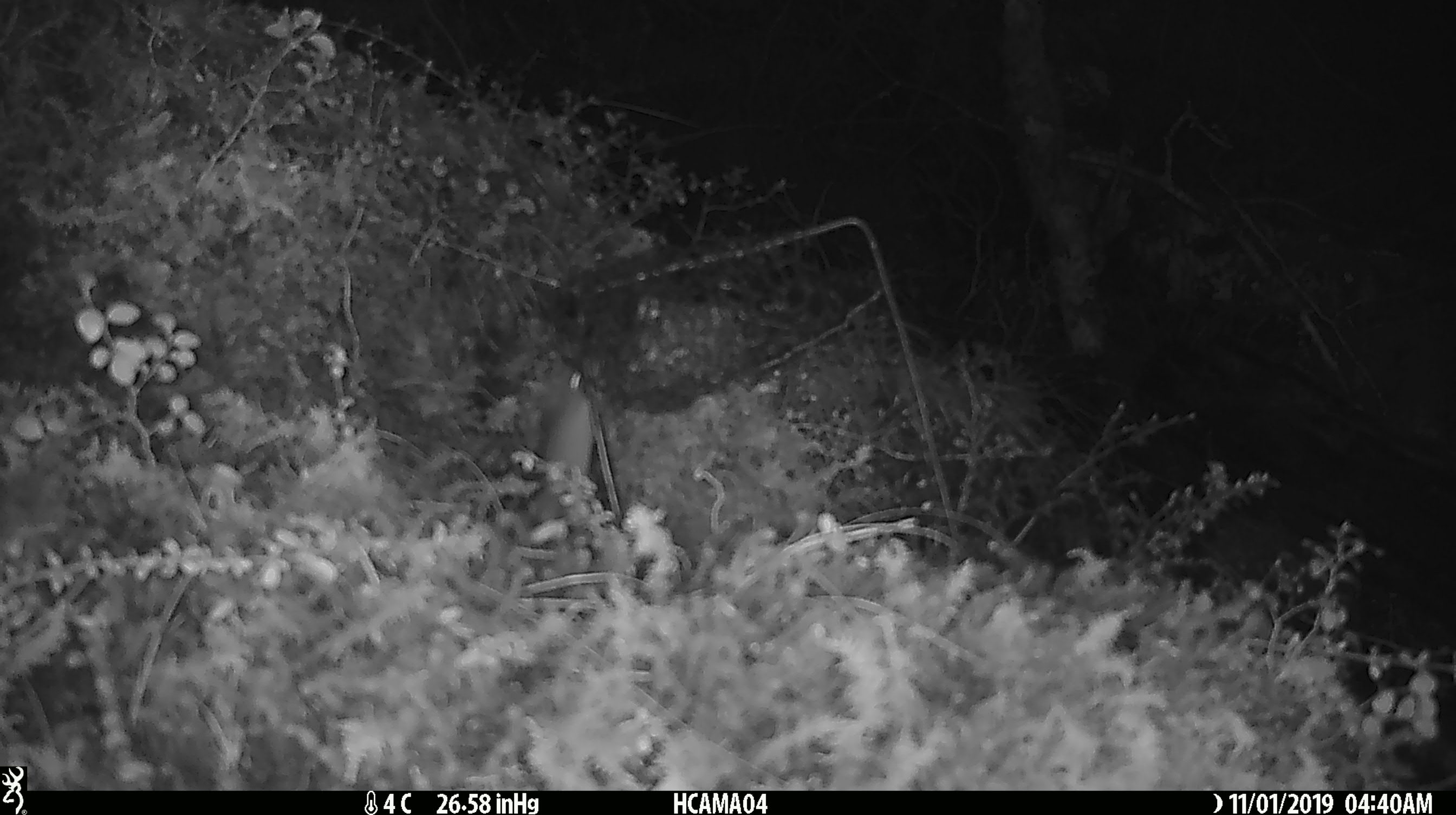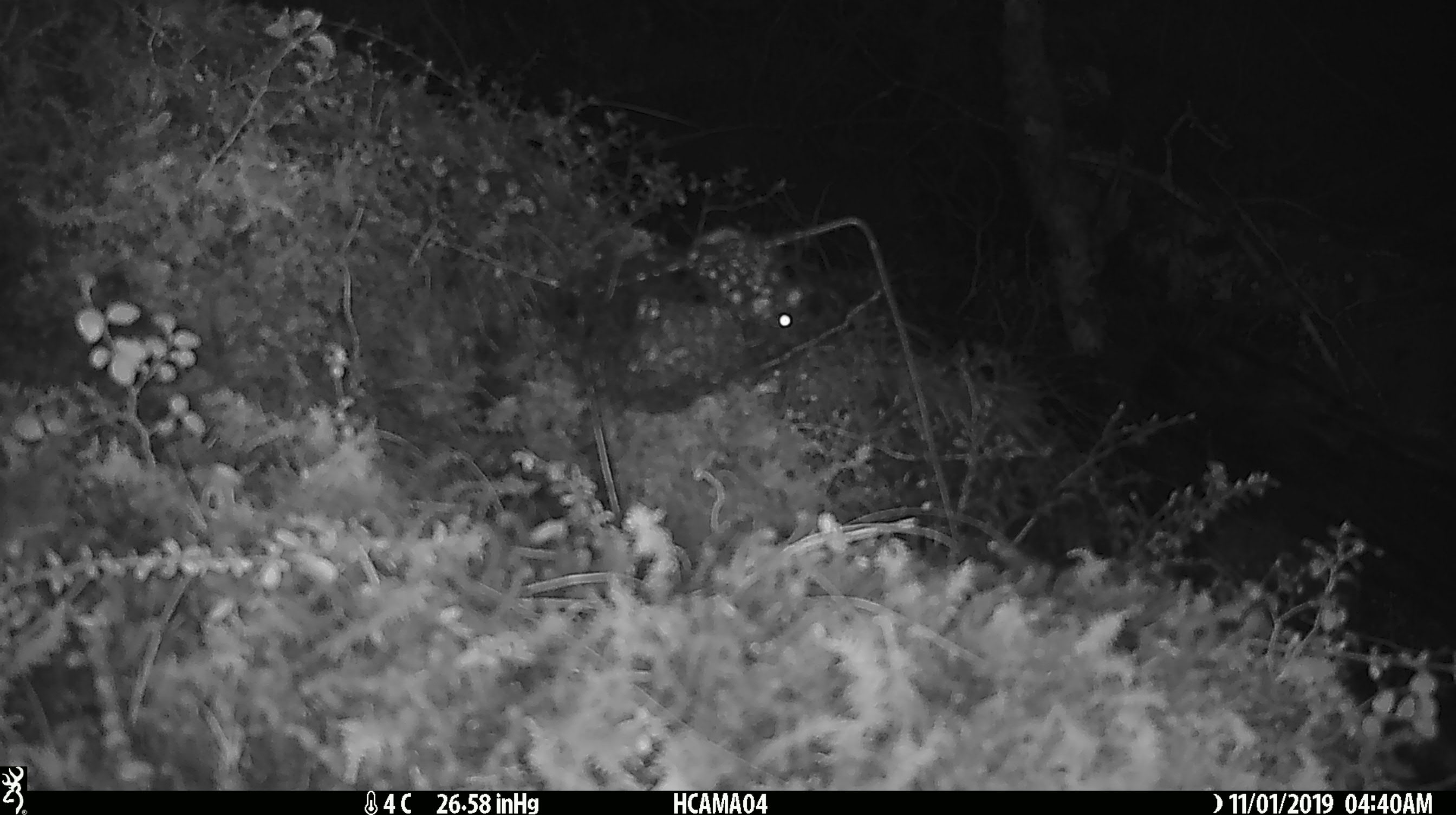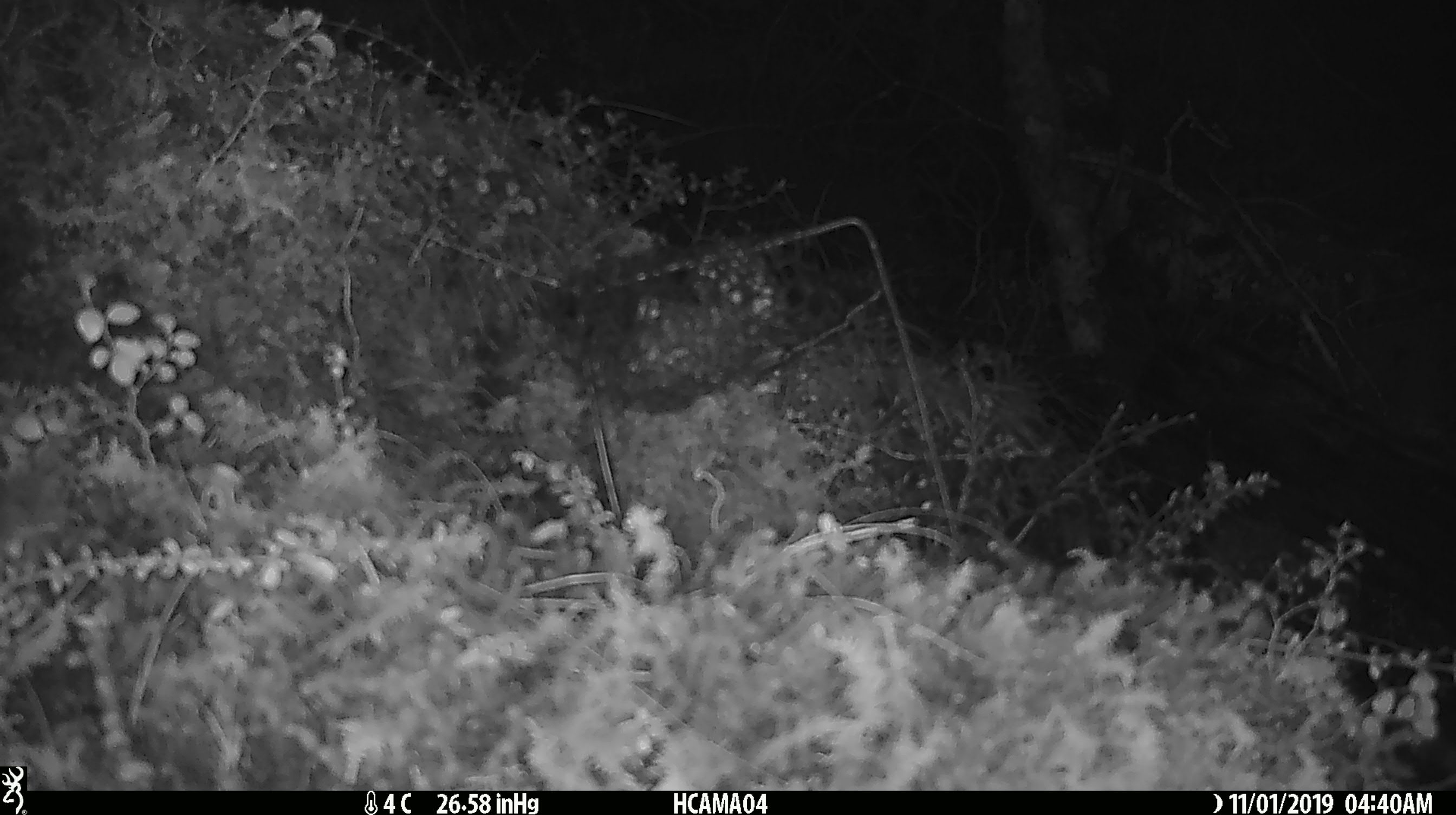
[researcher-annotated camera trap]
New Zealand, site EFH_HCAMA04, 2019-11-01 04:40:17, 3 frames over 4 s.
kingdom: Animalia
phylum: Chordata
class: Mammalia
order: Rodentia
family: Muridae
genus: Mus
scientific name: Mus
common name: mouse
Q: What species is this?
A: Mouse (Mus).